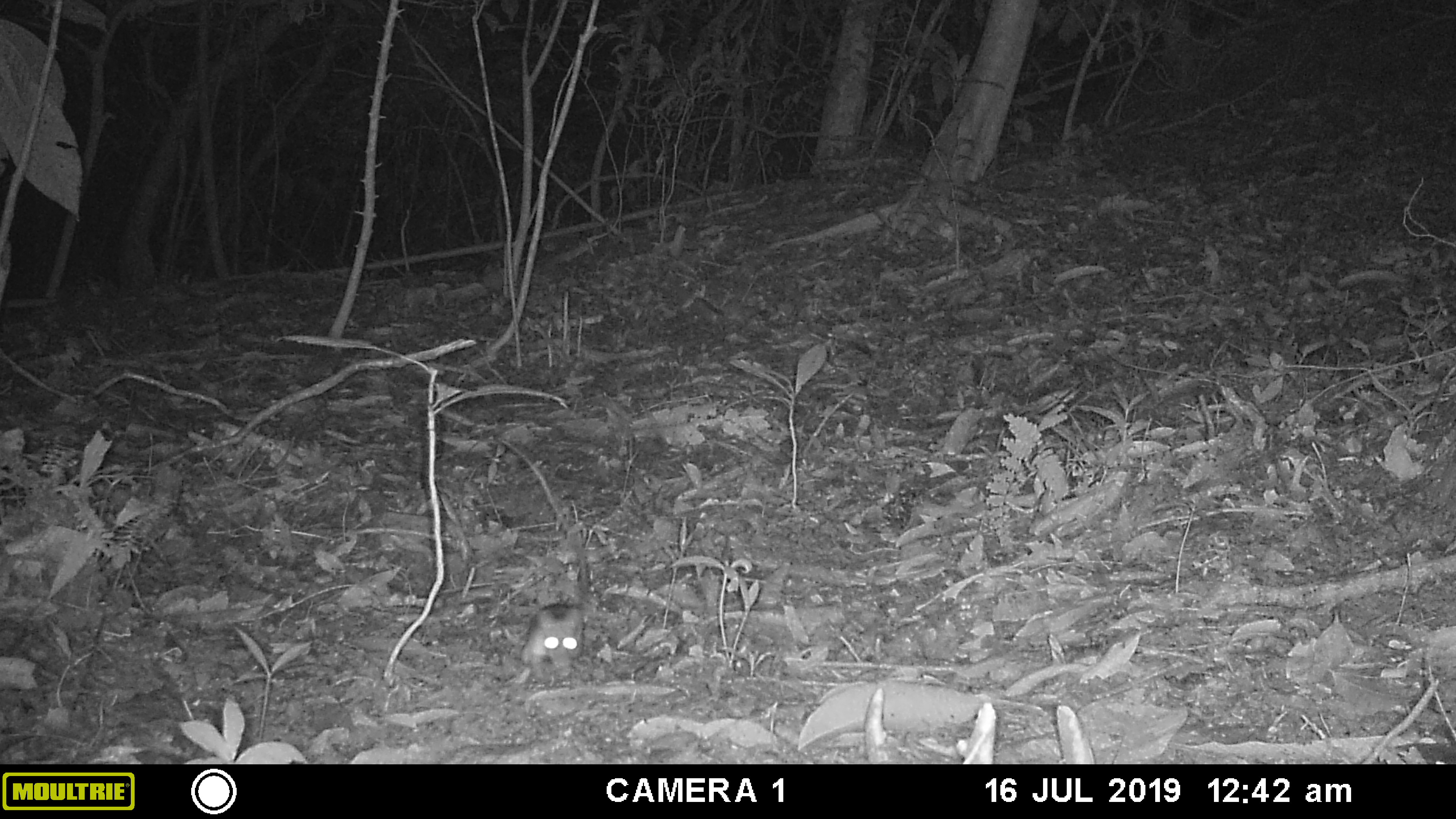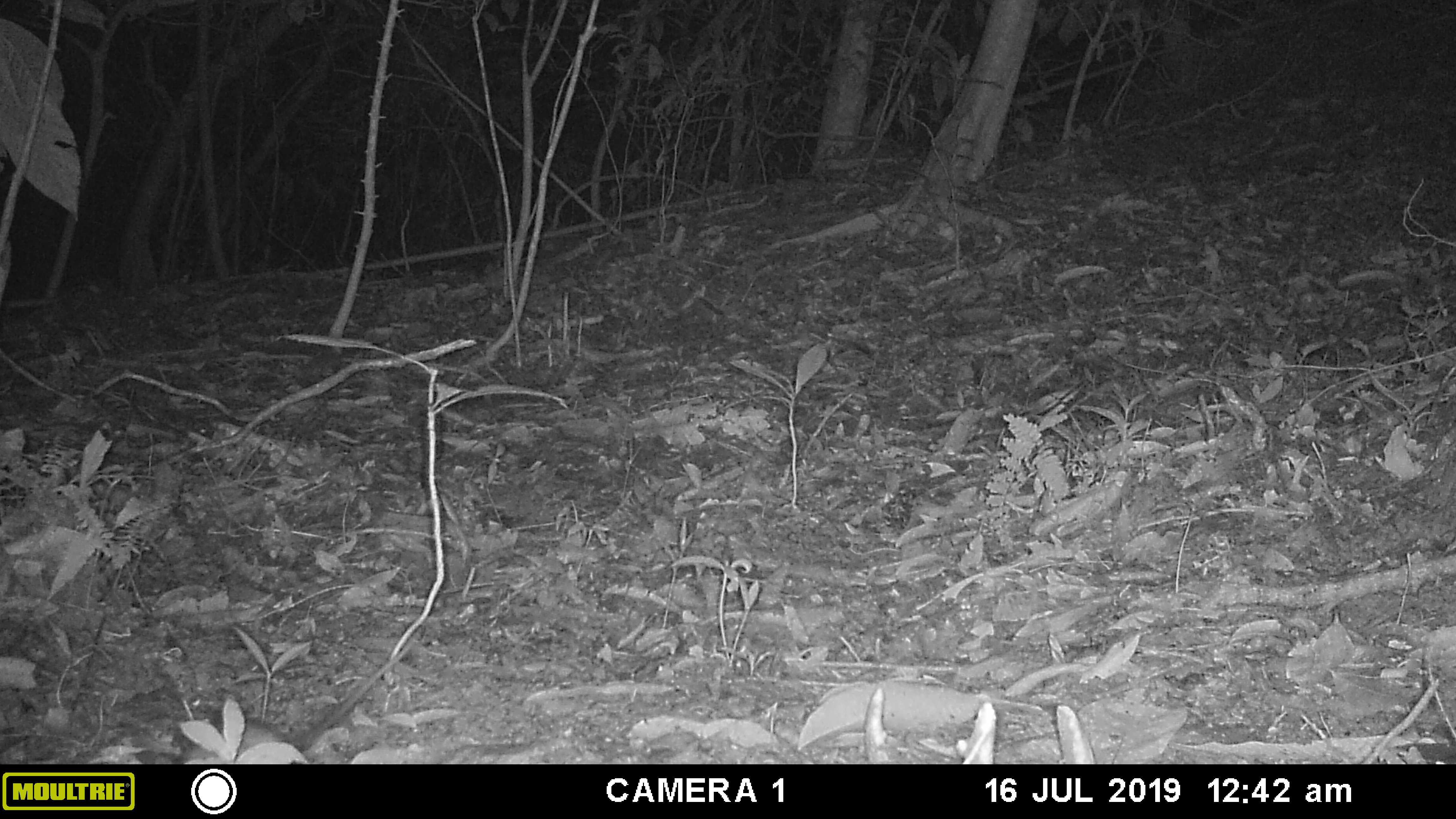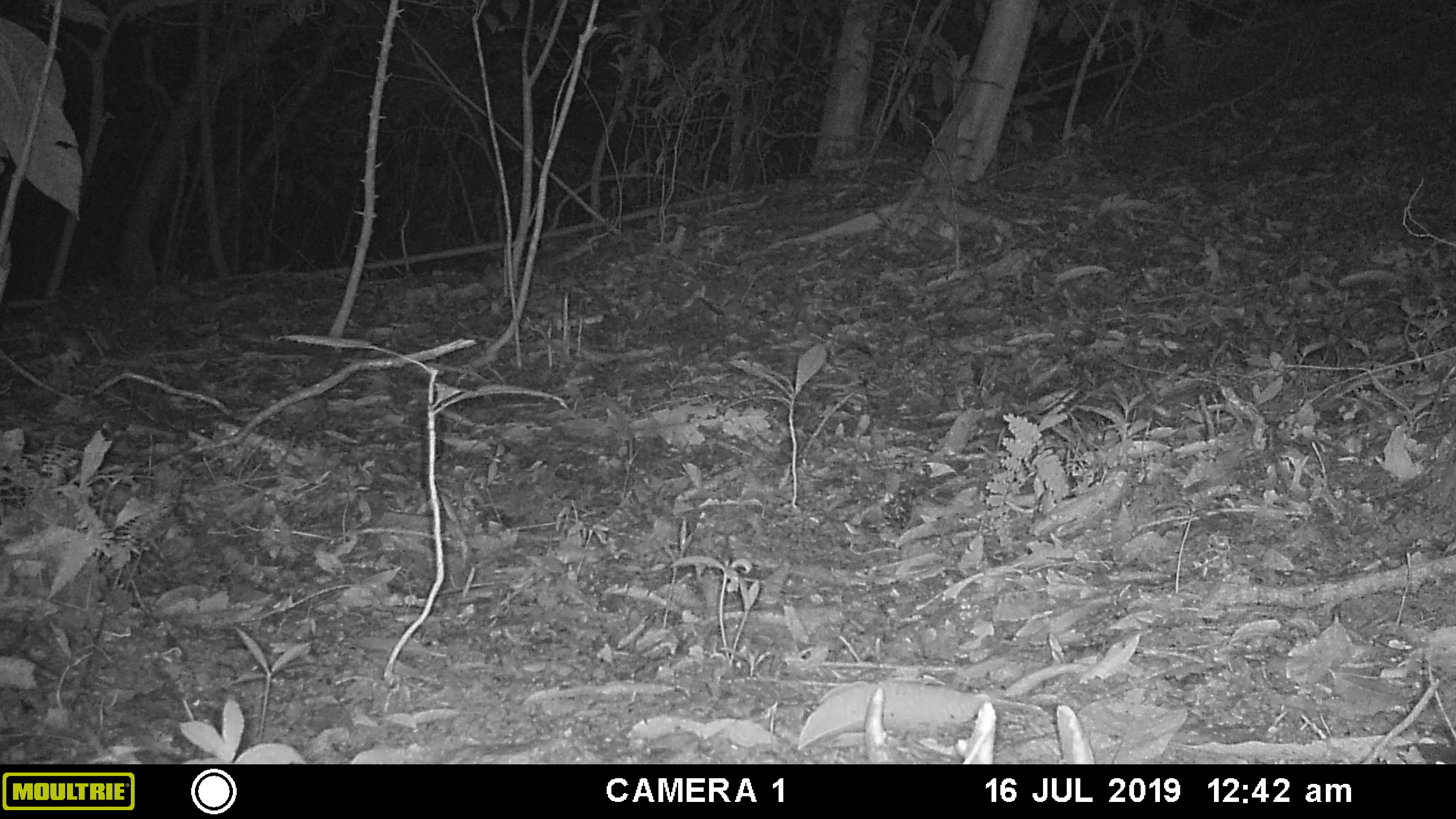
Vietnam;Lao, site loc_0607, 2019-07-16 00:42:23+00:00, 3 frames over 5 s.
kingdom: Animalia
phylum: Chordata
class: Mammalia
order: Rodentia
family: Muridae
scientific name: Muridae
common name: old-world mice and rats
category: unidentified murid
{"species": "unidentified murid (old-world mice and rats) (Muridae)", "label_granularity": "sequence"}